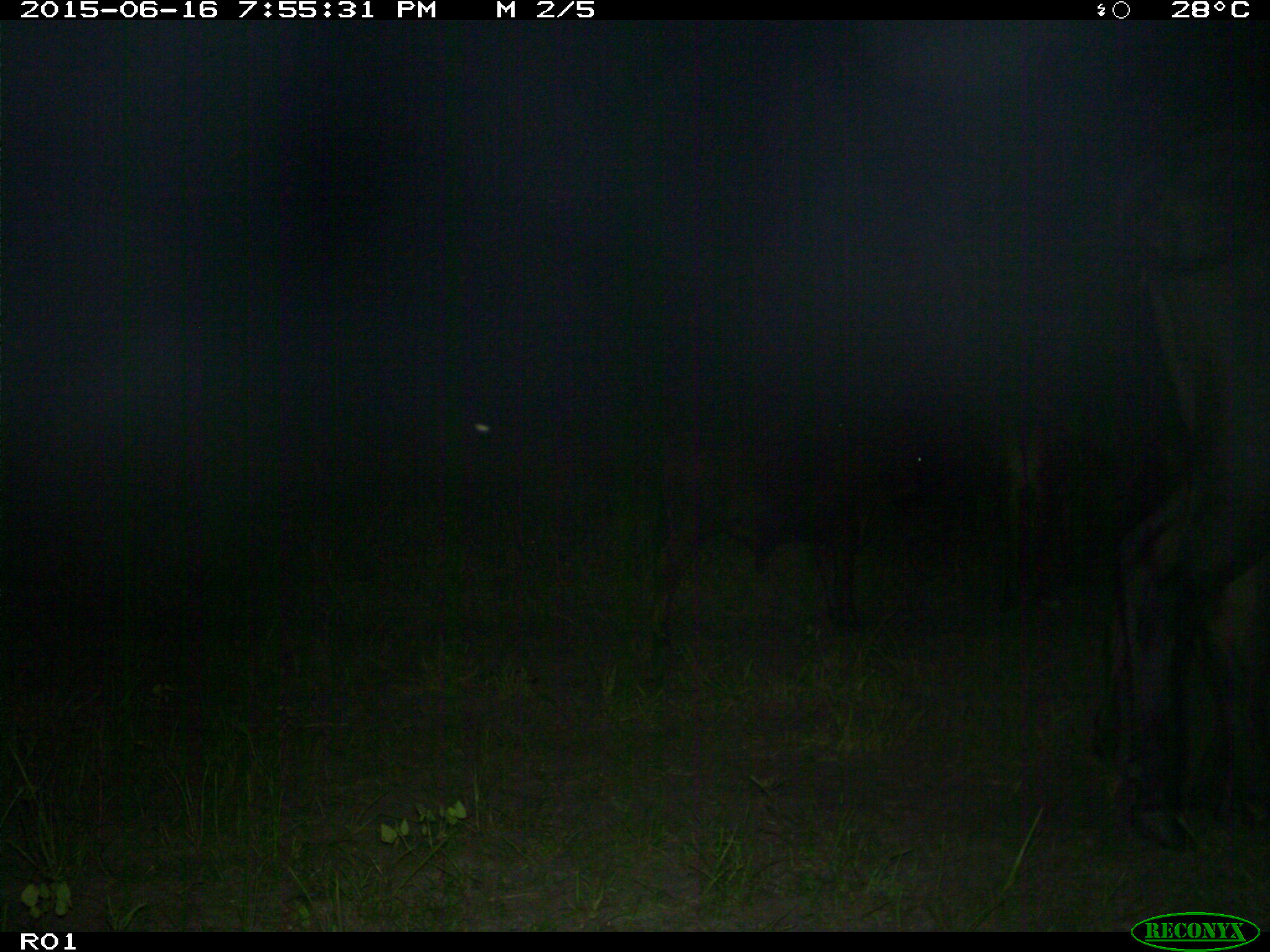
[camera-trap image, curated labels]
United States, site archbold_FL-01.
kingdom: Animalia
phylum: Chordata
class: Mammalia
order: Artiodactyla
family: Bovidae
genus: Bos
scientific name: Bos taurus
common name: domestic cow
Bos taurus (domestic cow).